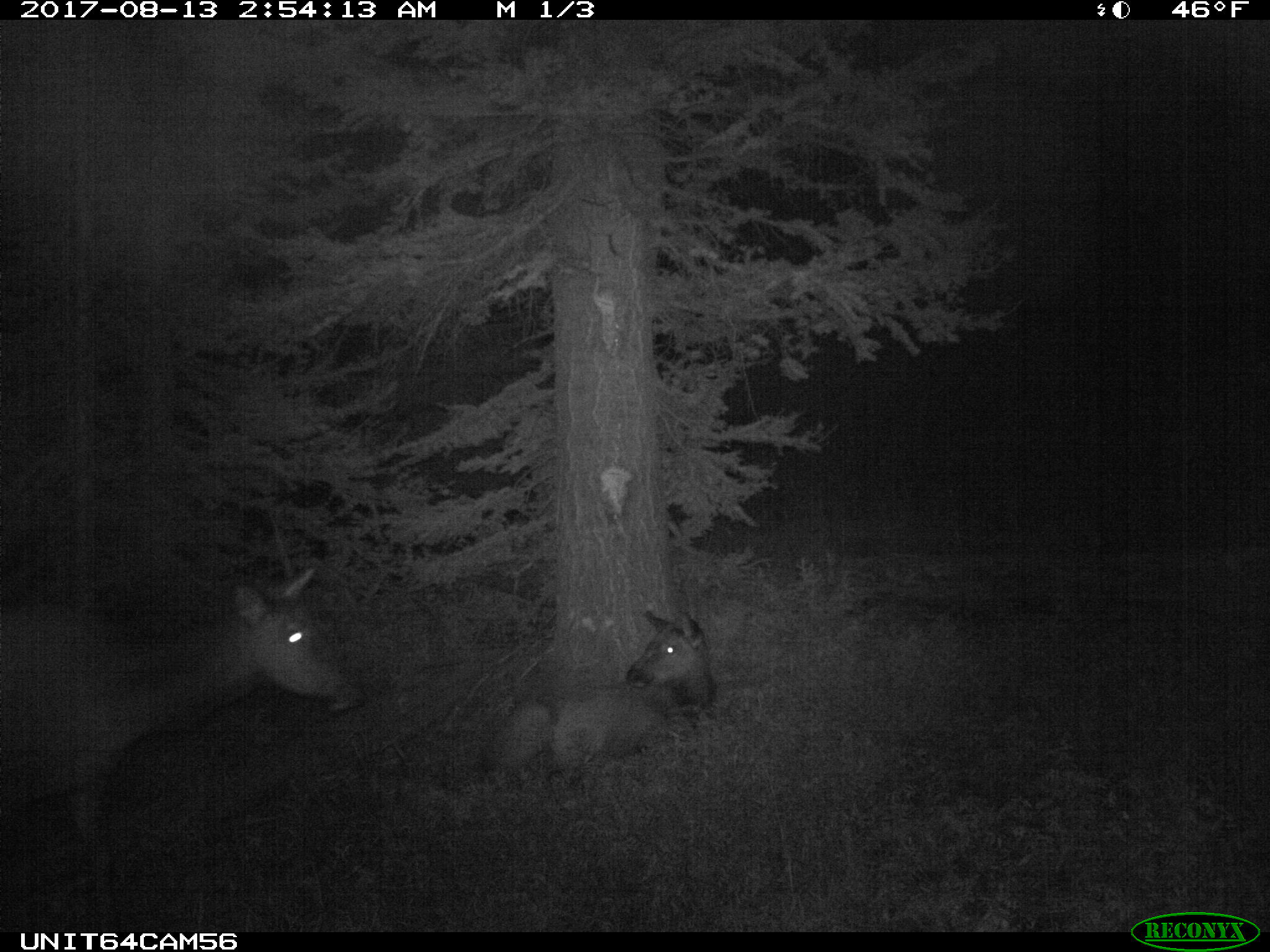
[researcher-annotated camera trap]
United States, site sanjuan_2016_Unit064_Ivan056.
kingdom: Animalia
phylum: Chordata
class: Mammalia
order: Artiodactyla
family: Cervidae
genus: Cervus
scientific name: Cervus elaphus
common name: red deer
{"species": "Cervus elaphus (red deer)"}